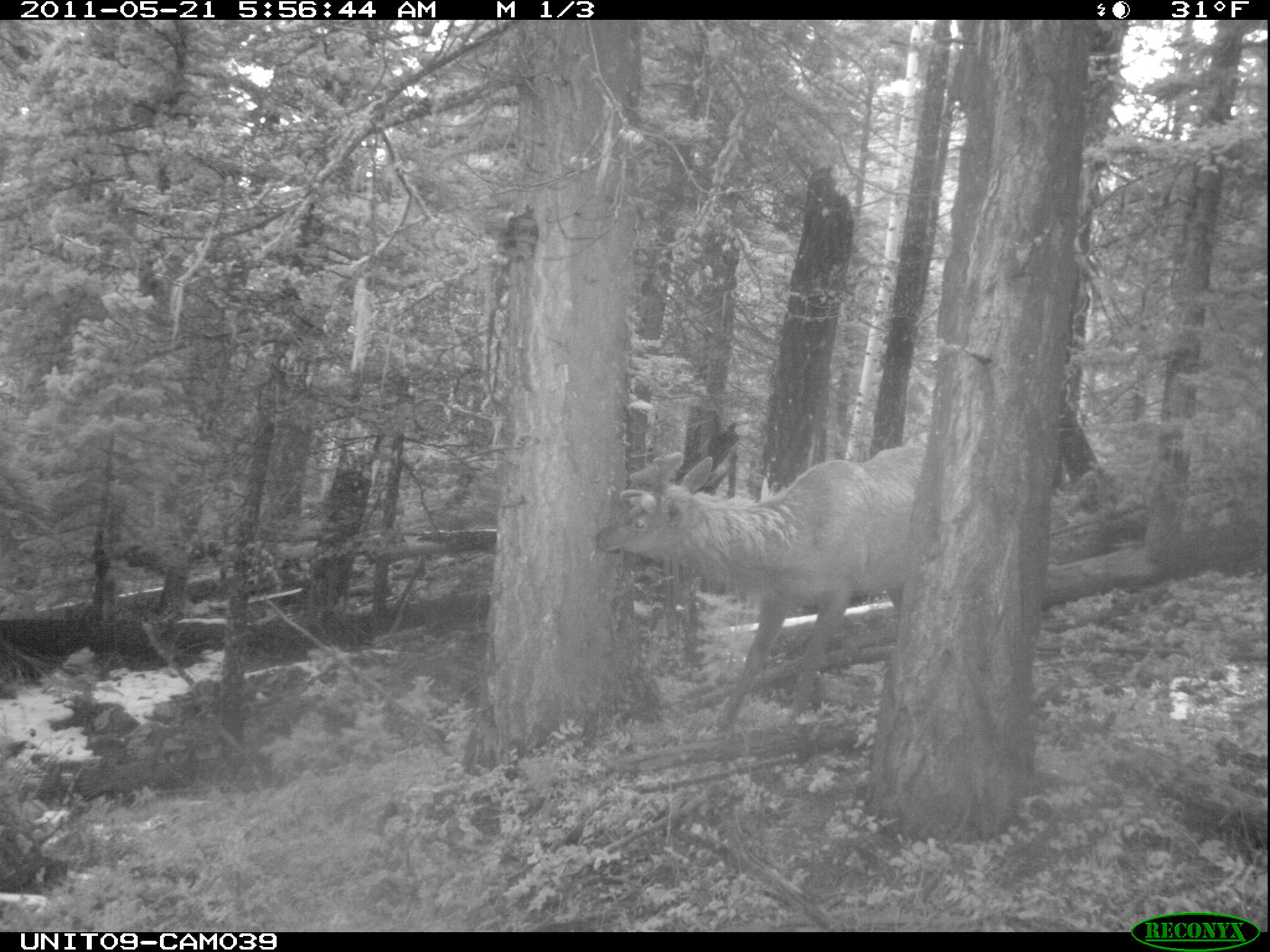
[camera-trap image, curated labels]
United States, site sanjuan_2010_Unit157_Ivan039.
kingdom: Animalia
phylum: Chordata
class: Mammalia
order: Artiodactyla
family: Cervidae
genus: Cervus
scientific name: Cervus elaphus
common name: red deer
Cervus elaphus (red deer).